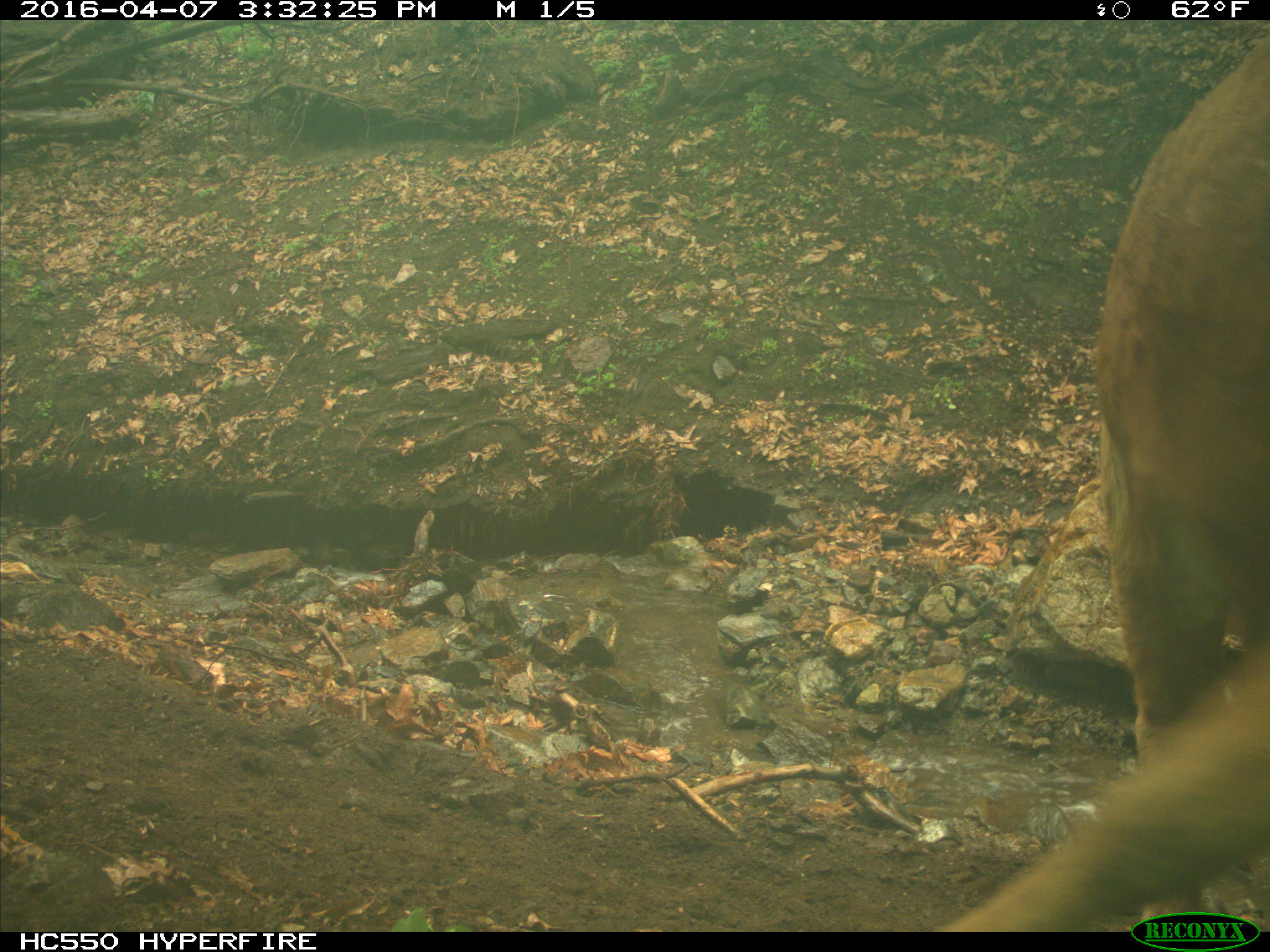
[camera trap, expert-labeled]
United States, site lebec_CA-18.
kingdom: Animalia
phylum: Chordata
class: Mammalia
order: Artiodactyla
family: Bovidae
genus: Bos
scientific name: Bos taurus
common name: domestic cow